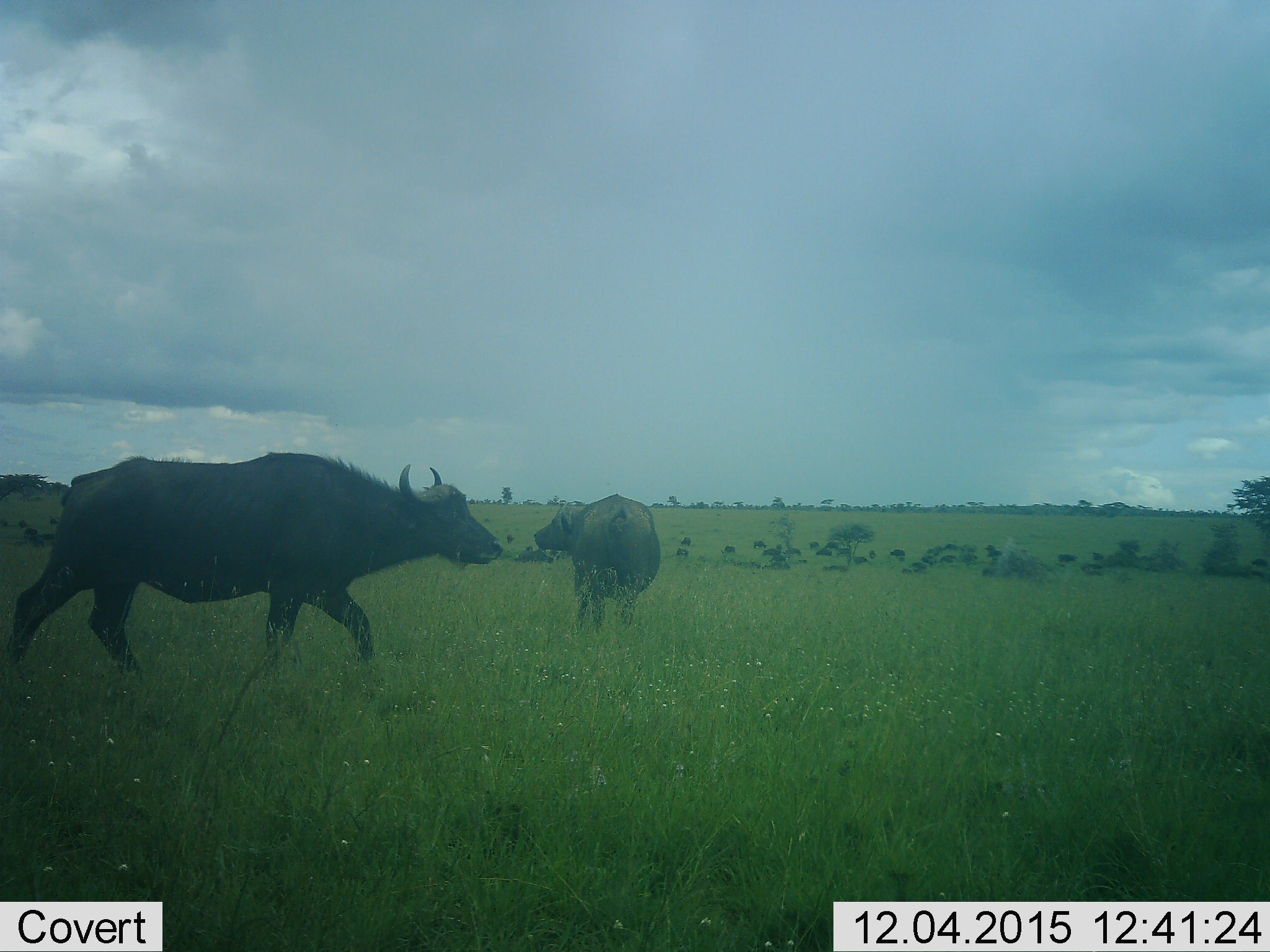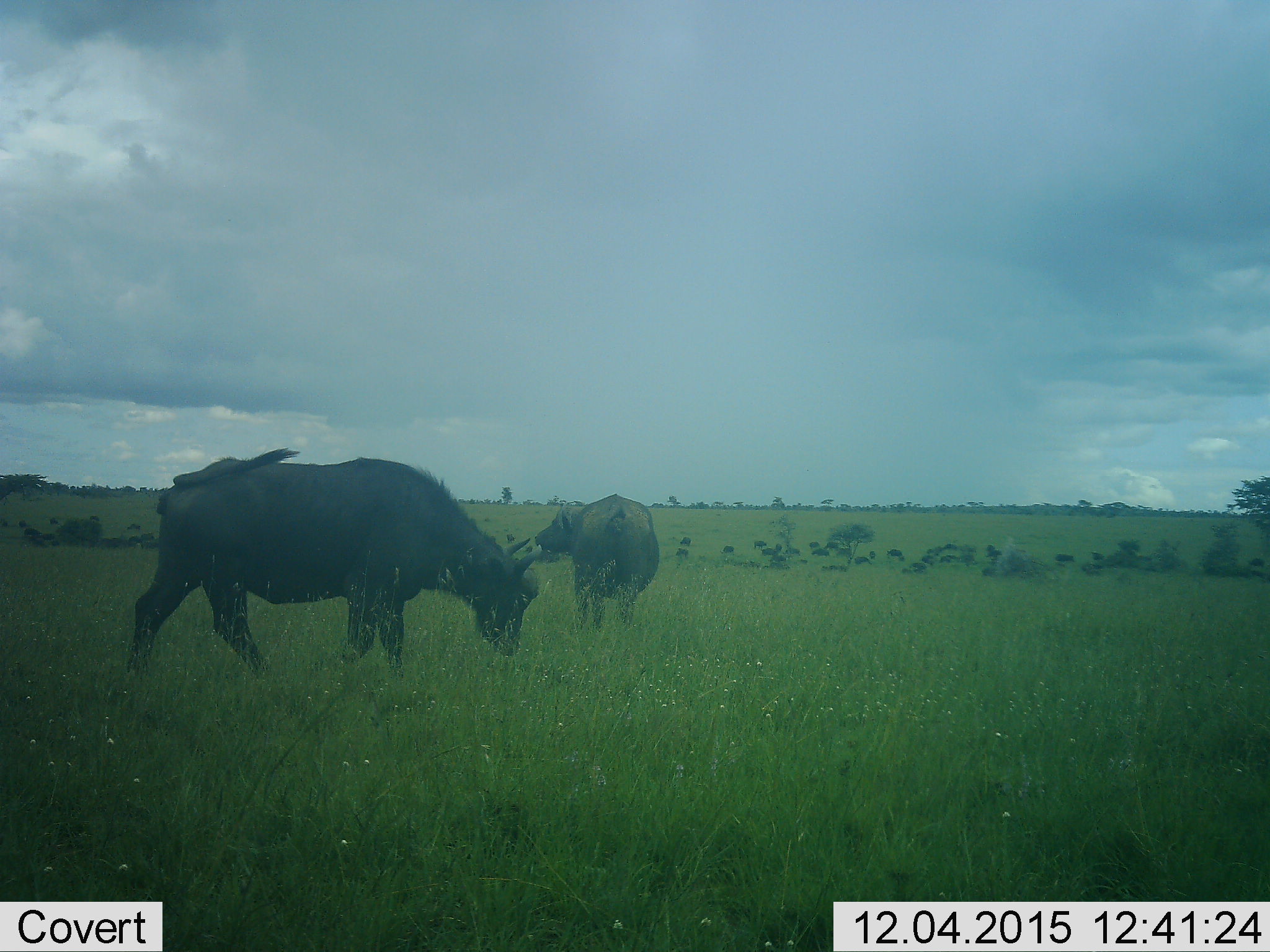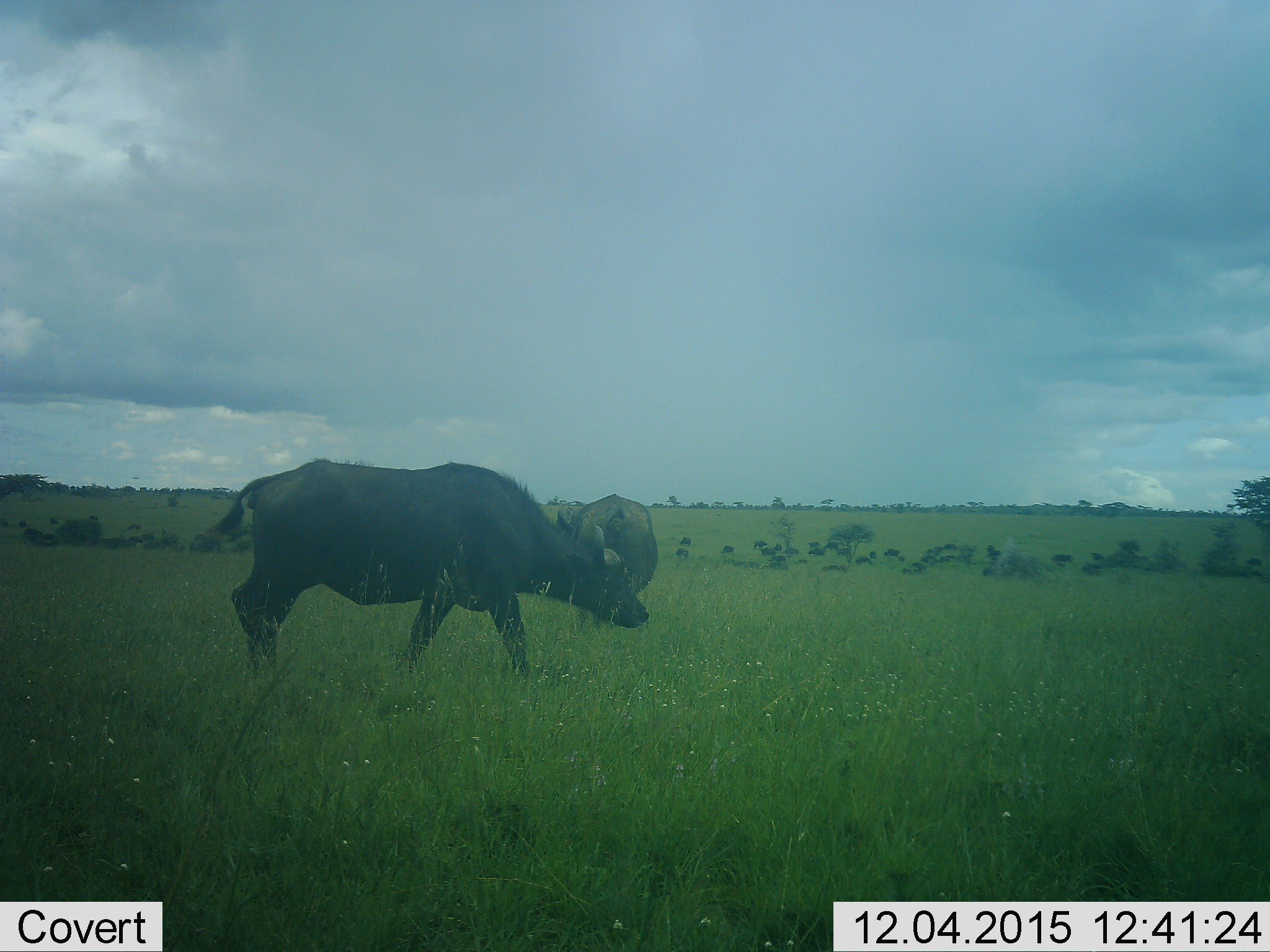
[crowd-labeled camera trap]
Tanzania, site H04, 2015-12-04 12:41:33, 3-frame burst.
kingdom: Animalia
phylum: Chordata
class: Mammalia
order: Artiodactyla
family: Bovidae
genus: Syncerus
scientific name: Syncerus caffer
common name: cape buffalo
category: buffalo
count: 11-50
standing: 88%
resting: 12%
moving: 62%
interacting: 12%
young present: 0%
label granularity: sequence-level